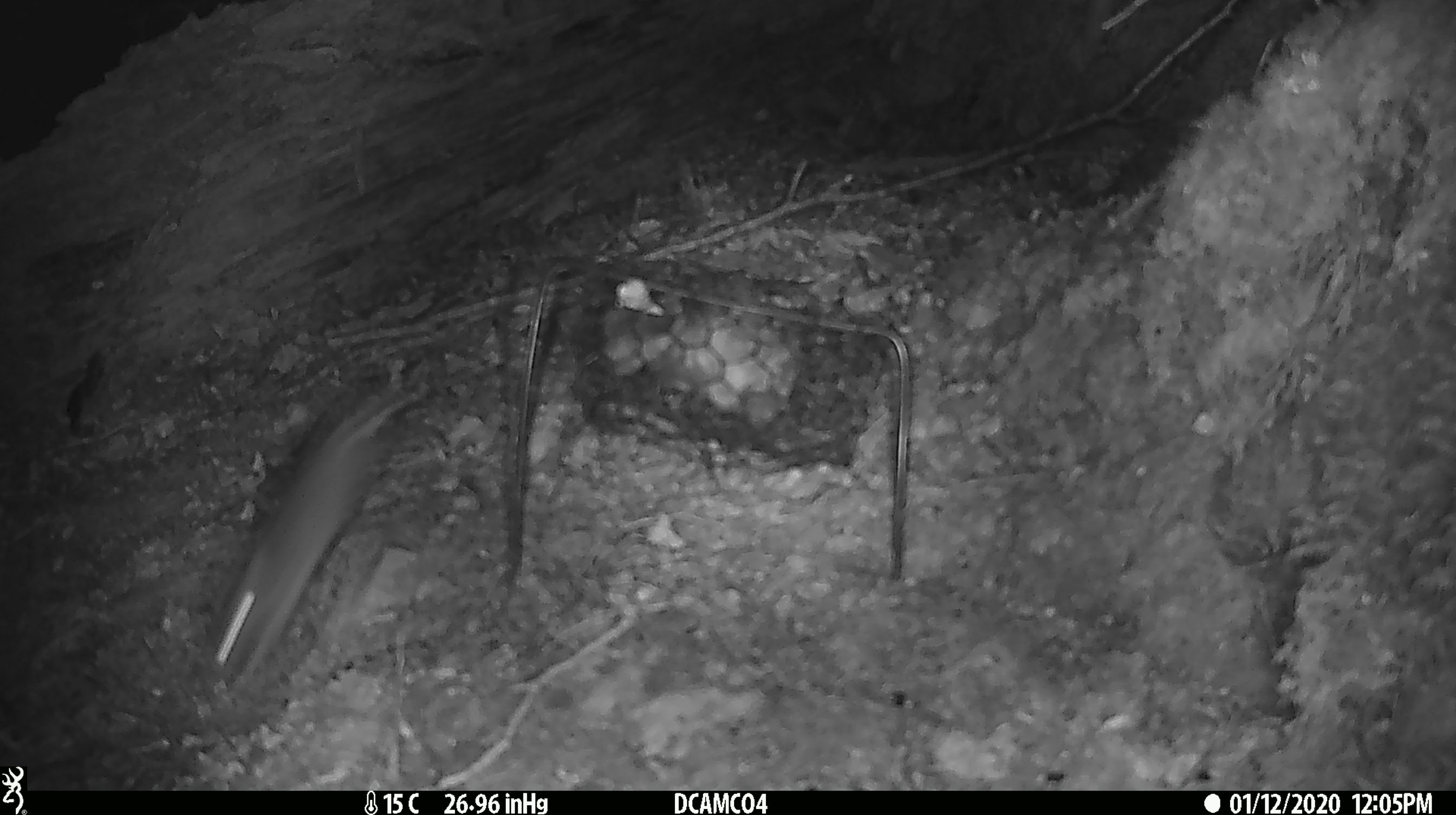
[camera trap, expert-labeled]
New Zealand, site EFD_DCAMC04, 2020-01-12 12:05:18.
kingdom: Animalia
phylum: Chordata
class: Mammalia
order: Rodentia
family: Muridae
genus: Mus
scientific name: Mus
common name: mouse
Mouse (Mus).